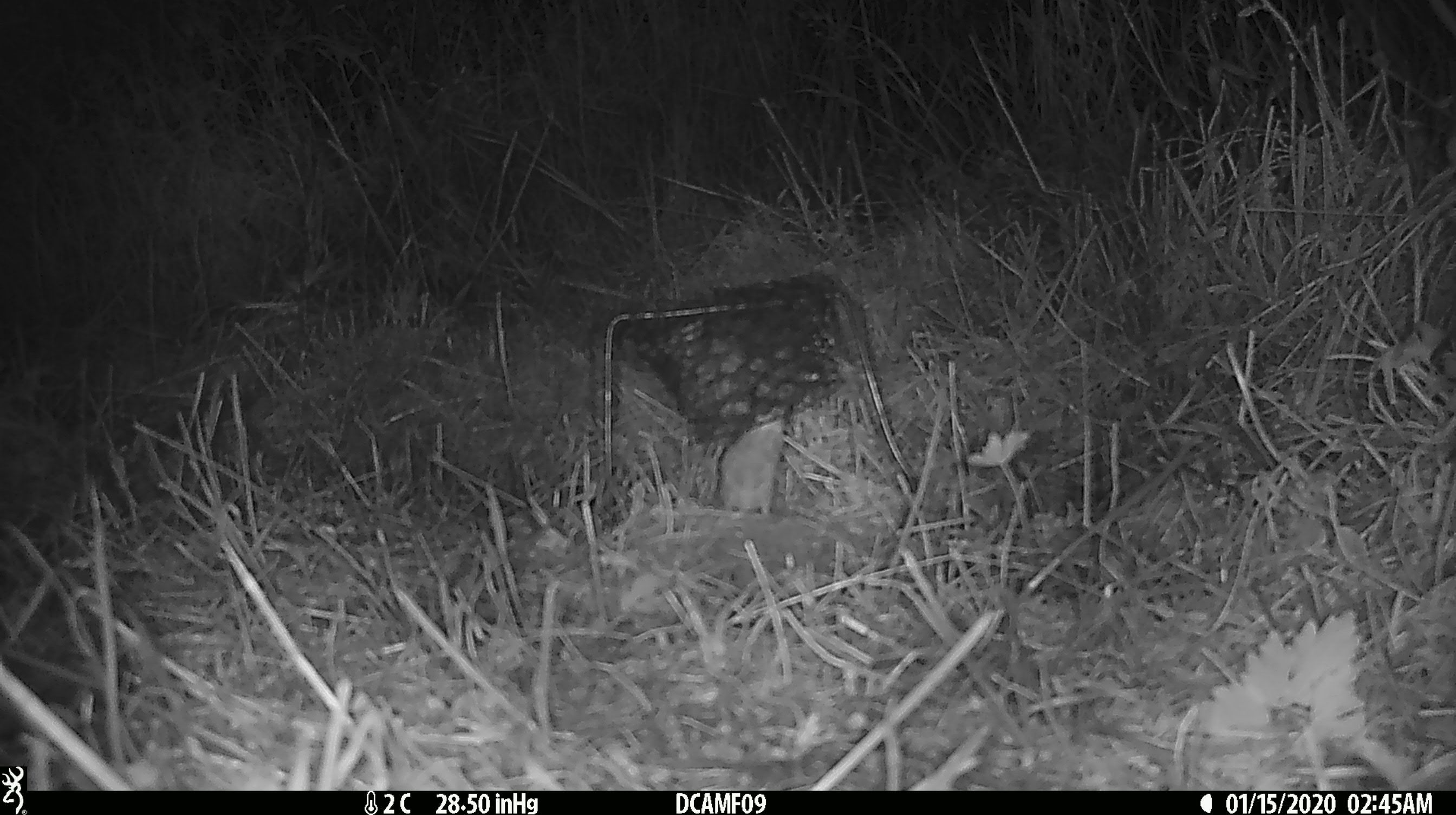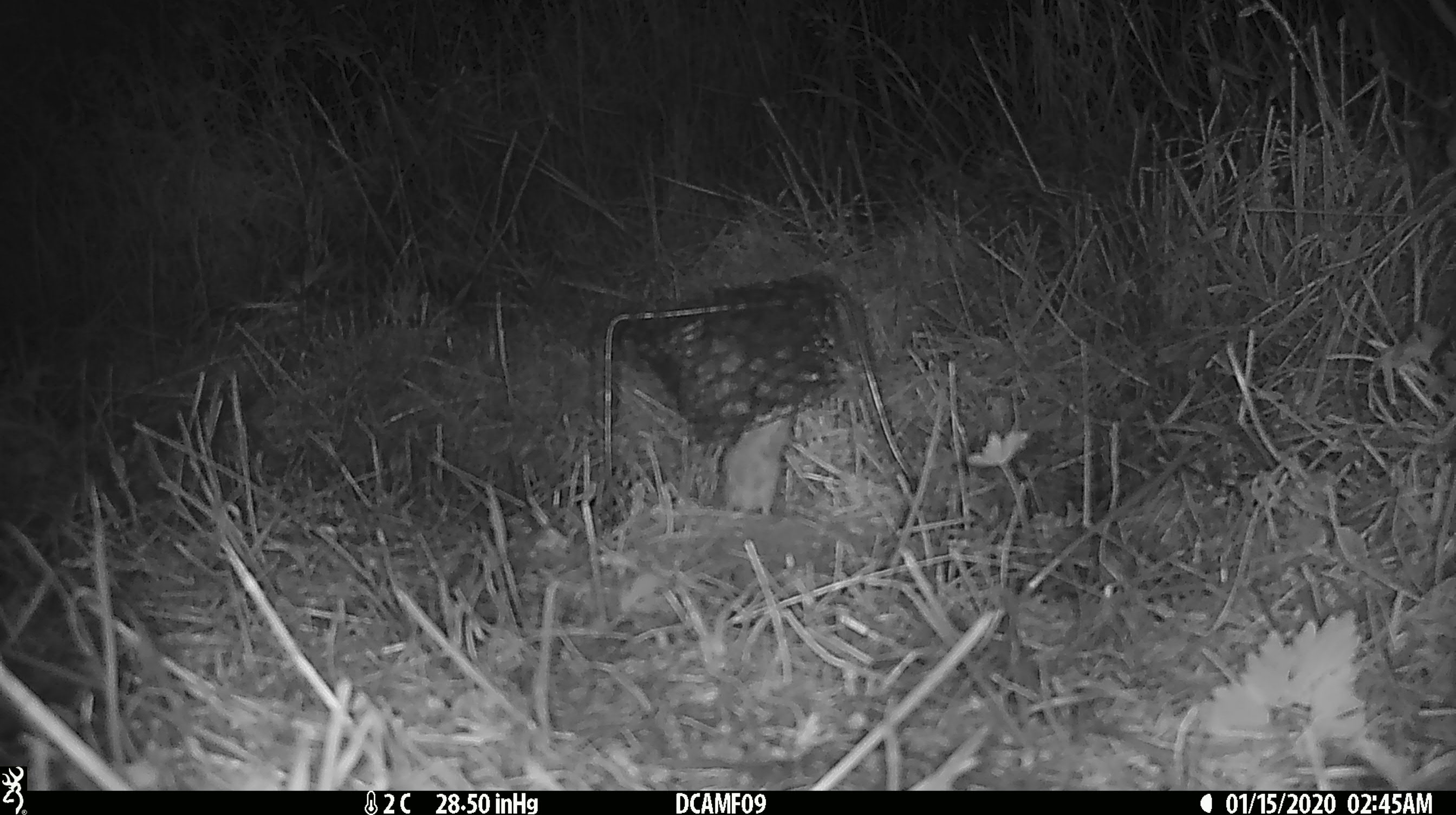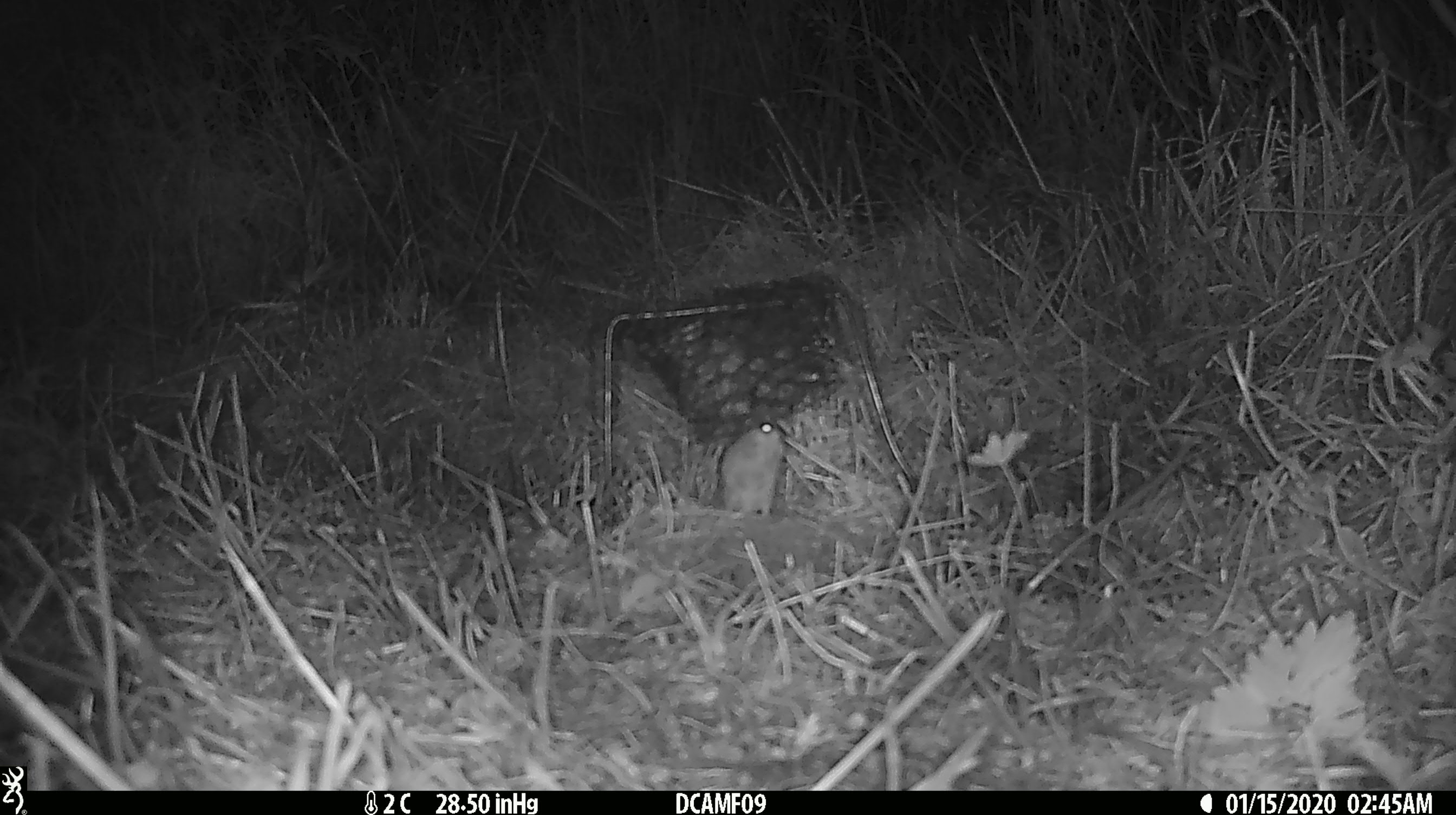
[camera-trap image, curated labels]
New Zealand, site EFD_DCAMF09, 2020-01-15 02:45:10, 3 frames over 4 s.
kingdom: Animalia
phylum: Chordata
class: Mammalia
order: Rodentia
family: Muridae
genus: Mus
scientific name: Mus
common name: mouse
Mouse (Mus).